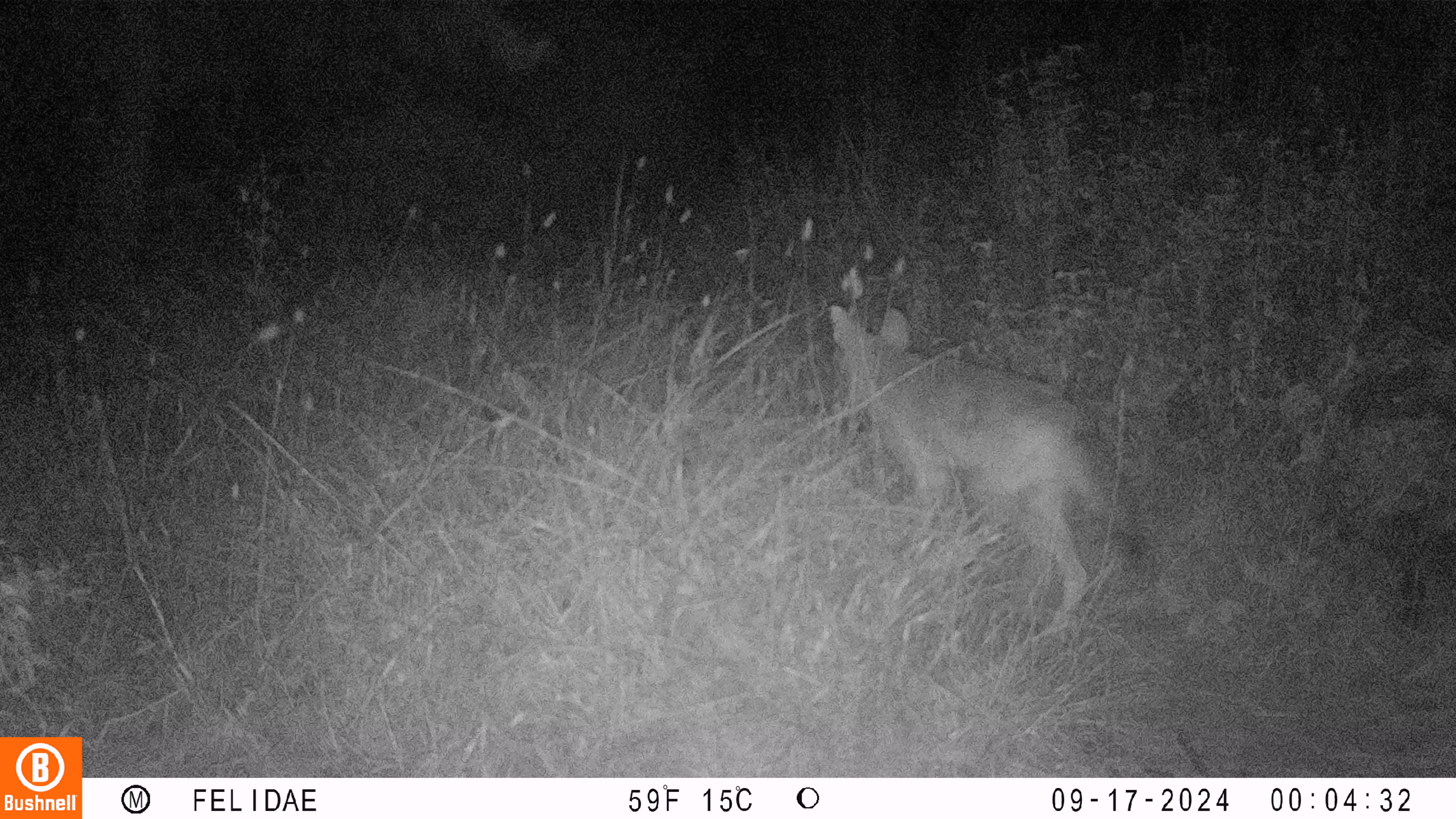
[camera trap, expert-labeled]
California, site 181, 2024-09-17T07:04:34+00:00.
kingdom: Animalia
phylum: Chordata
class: Mammalia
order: Carnivora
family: Canidae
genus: Canis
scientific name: Canis latrans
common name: coyote